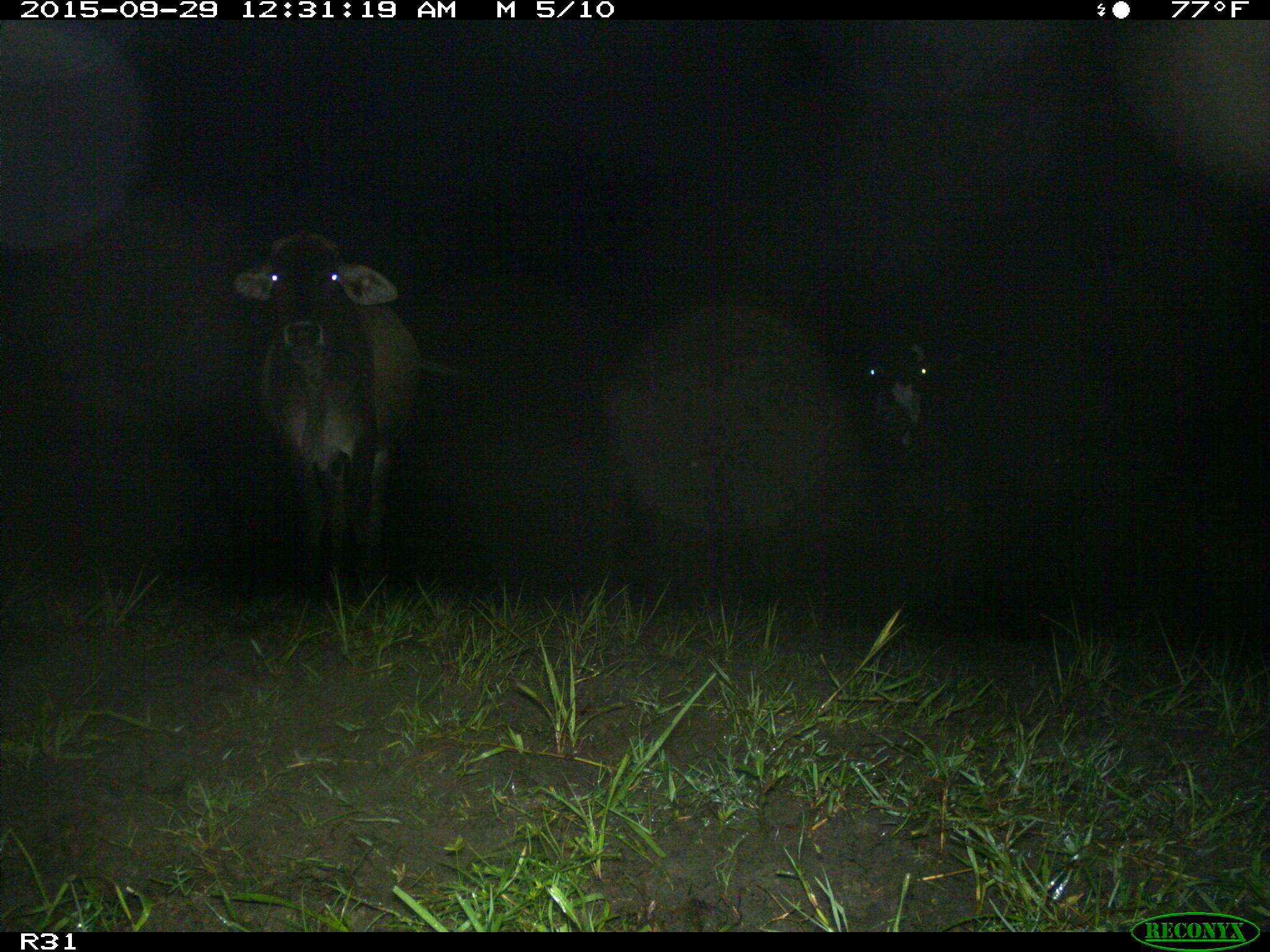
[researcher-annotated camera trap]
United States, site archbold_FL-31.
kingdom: Animalia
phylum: Chordata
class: Mammalia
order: Artiodactyla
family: Bovidae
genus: Bos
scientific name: Bos taurus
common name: domestic cow